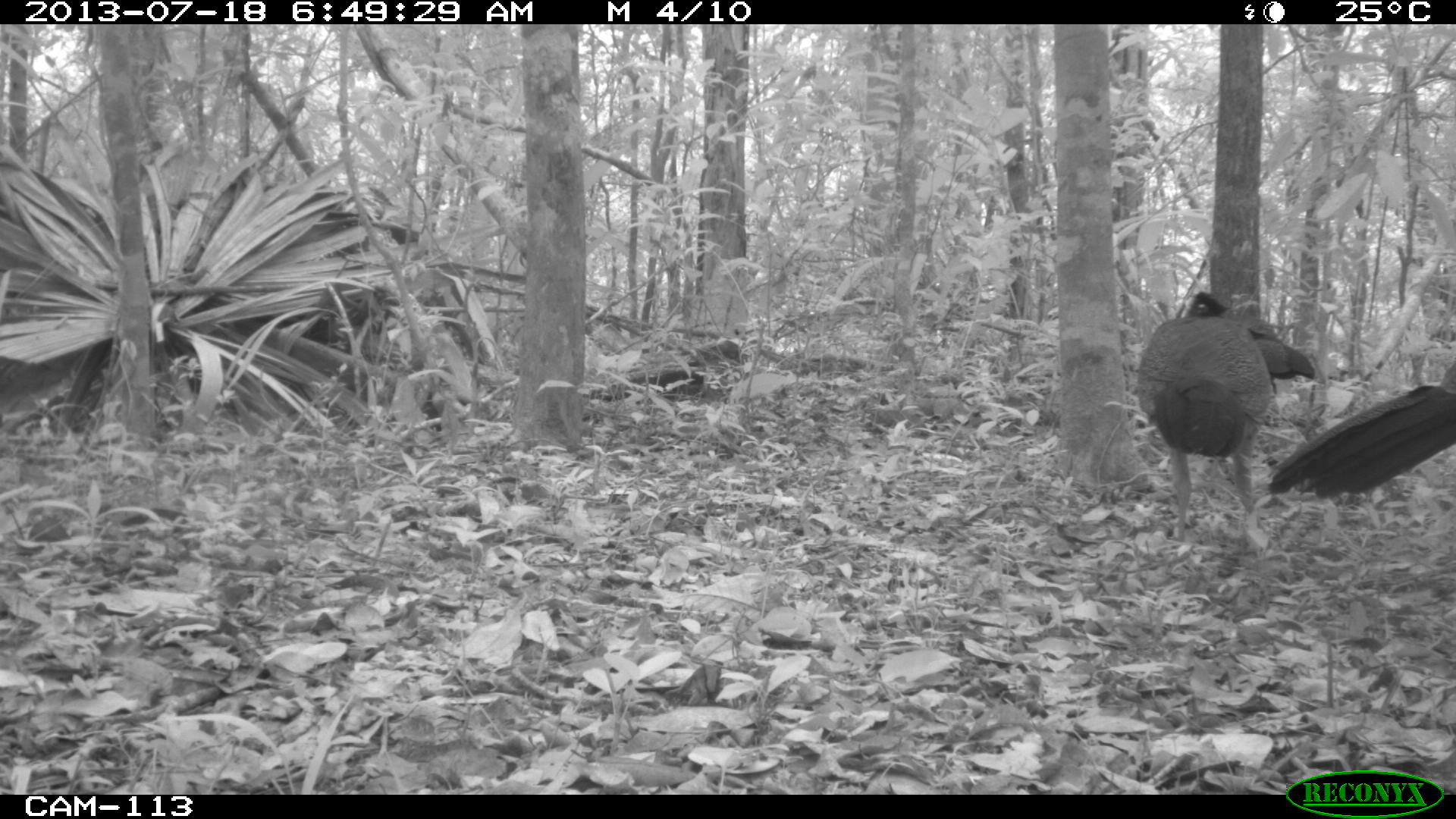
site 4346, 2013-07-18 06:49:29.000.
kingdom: Animalia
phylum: Chordata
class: Aves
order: Galliformes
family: Cracidae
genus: Crax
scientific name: Crax rubra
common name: great curassow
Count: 2.